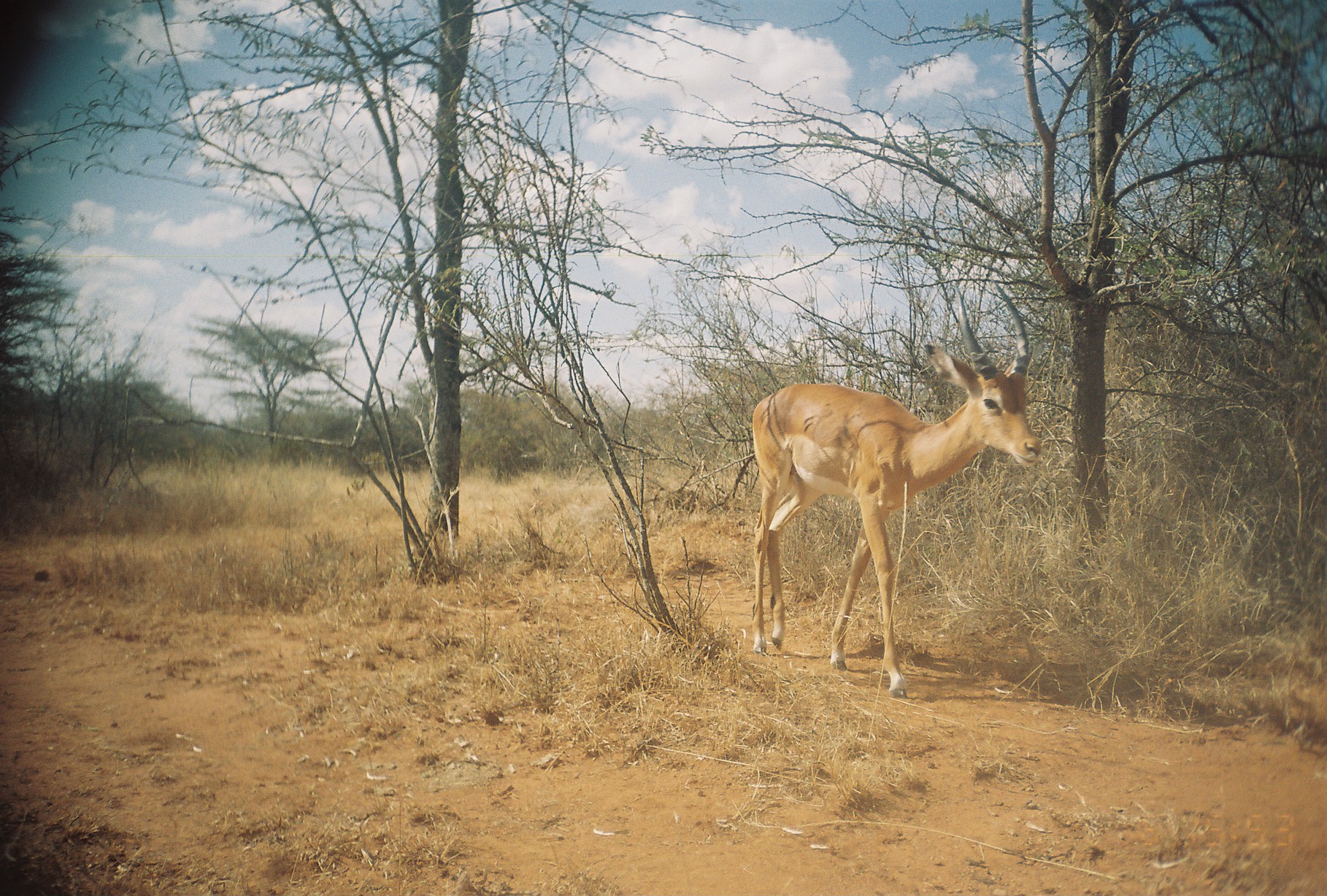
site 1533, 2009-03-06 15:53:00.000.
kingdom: Animalia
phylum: Chordata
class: Mammalia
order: Artiodactyla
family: Bovidae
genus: Aepyceros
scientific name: Aepyceros melampus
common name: impala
Aepyceros melampus (impala), count 1.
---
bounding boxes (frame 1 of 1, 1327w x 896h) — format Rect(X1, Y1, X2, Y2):
aepyceros melampus: Rect(749, 280, 1042, 700)